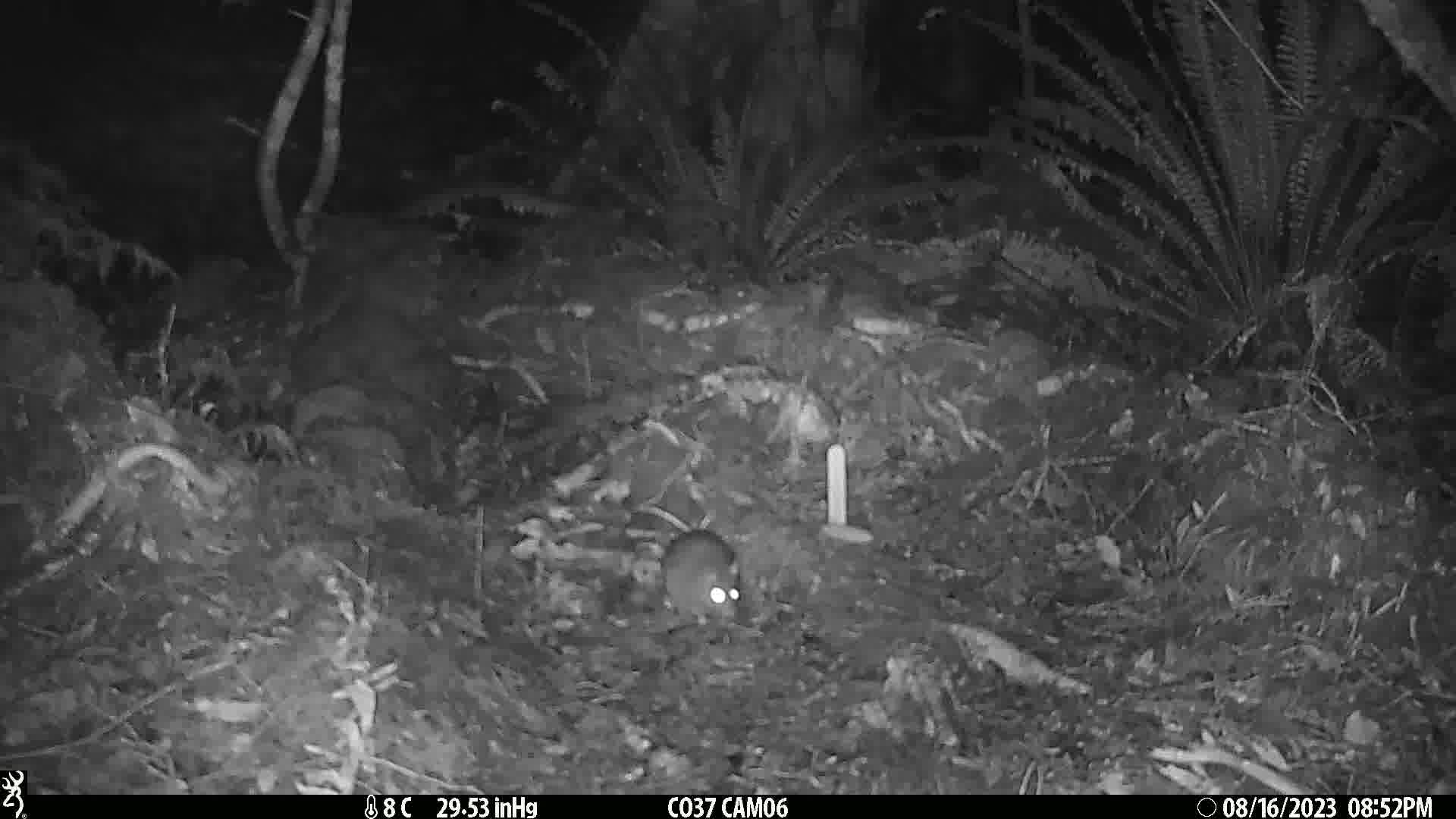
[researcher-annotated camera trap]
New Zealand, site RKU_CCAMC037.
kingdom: Animalia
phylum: Chordata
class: Mammalia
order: Rodentia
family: Muridae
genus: Rattus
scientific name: Rattus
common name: rat